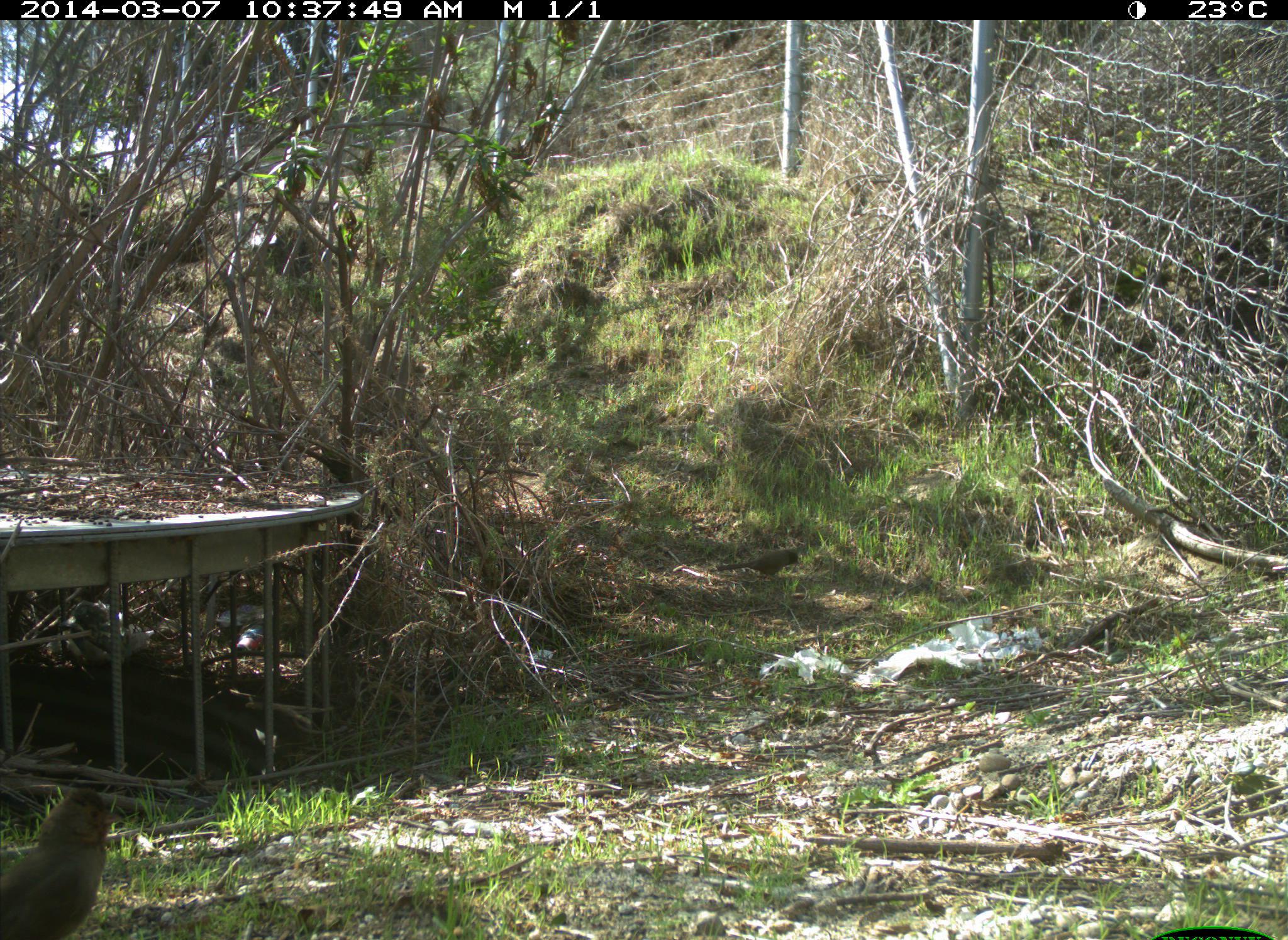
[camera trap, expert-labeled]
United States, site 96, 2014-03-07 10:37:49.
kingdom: Animalia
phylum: Chordata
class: Aves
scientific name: Aves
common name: bird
Bird (Aves).